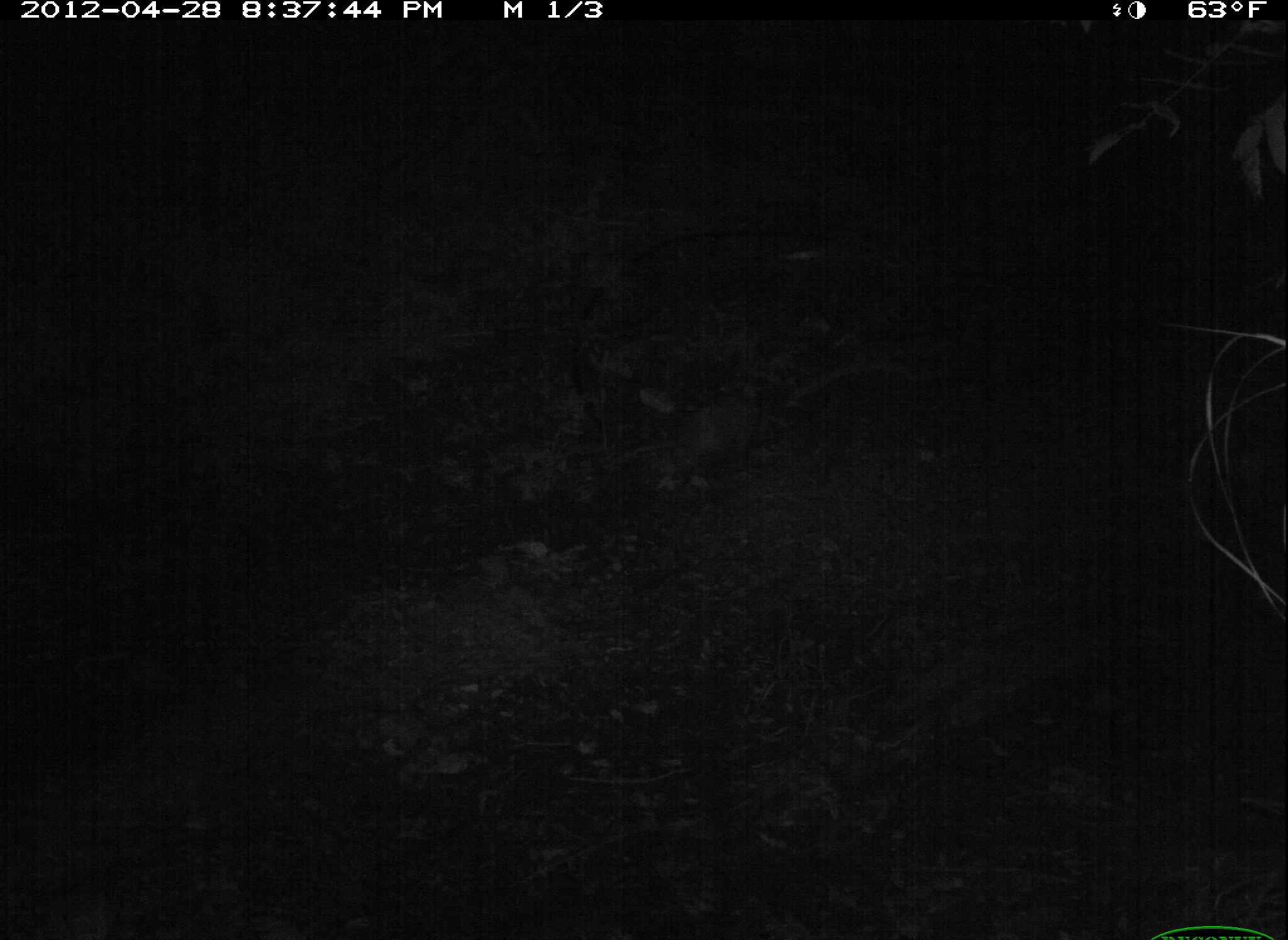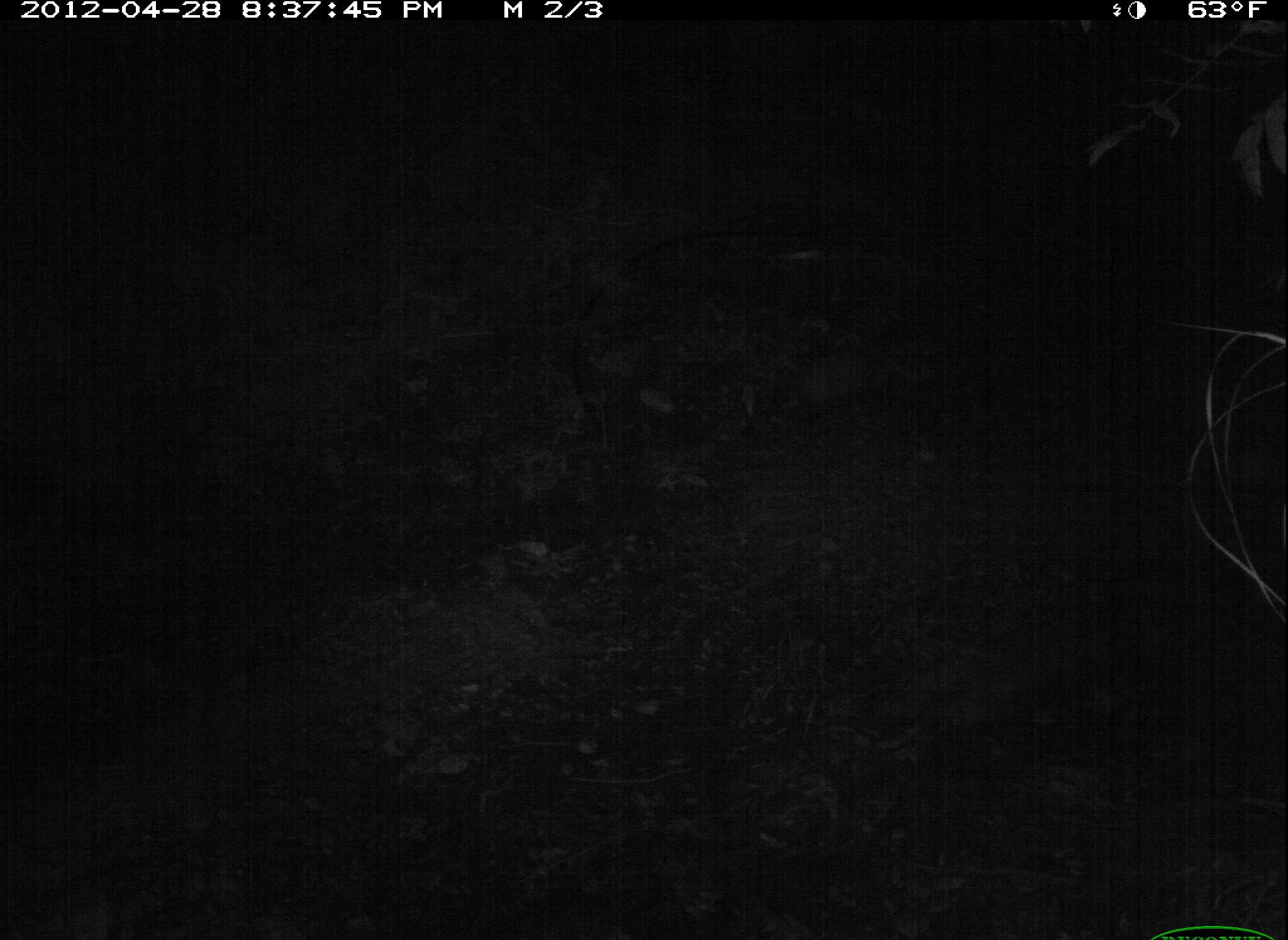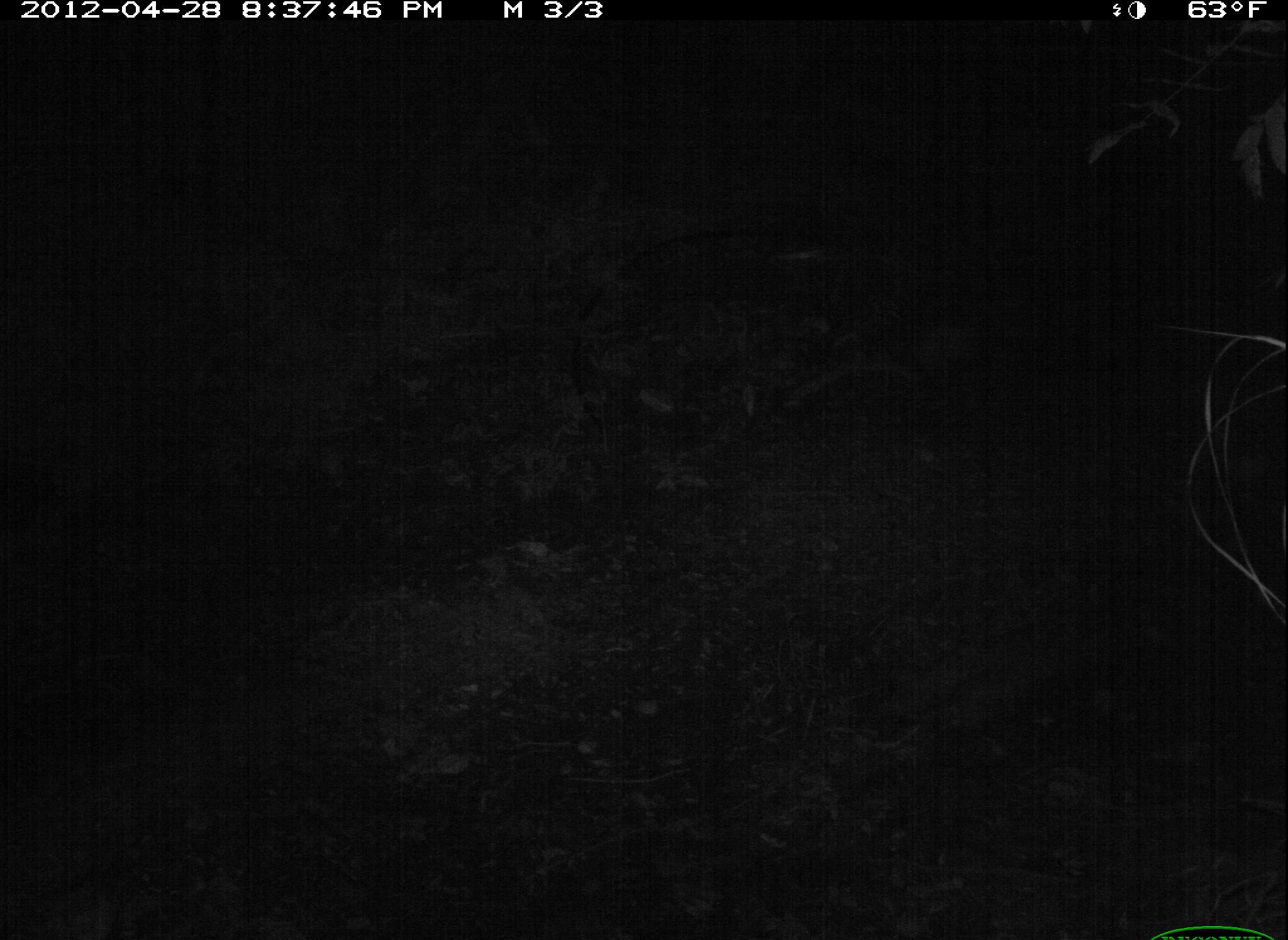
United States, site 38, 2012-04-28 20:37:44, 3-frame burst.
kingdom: Animalia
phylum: Chordata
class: Mammalia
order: Didelphimorphia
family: Didelphidae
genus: Didelphis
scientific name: Didelphis virginiana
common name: virginia opossum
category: opossum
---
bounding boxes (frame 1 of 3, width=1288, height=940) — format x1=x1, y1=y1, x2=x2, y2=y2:
opossum: x1=658, y1=349, x2=922, y2=486